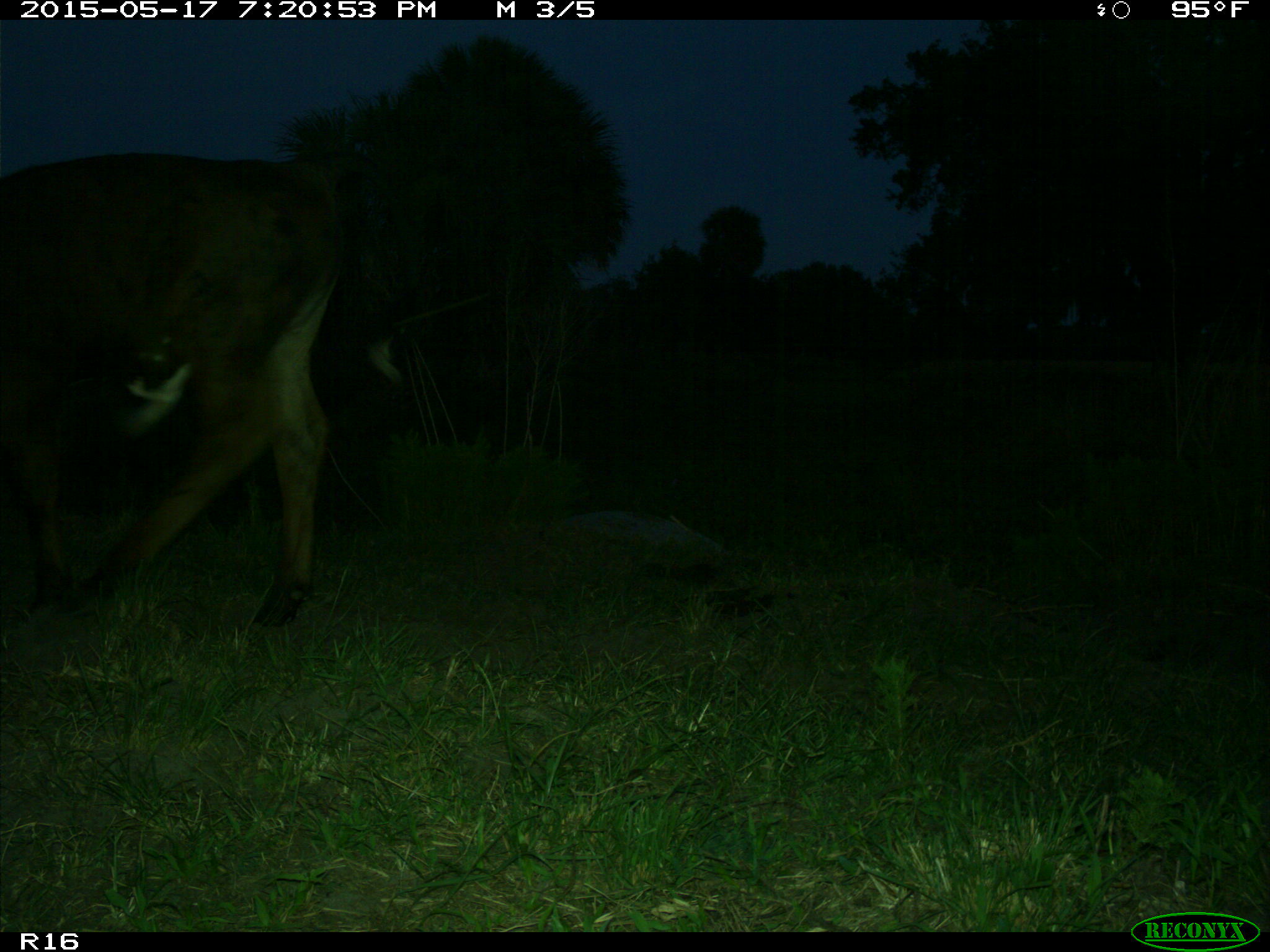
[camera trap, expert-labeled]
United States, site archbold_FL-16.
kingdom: Animalia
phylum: Chordata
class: Mammalia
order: Artiodactyla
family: Bovidae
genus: Bos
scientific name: Bos taurus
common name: domestic cow